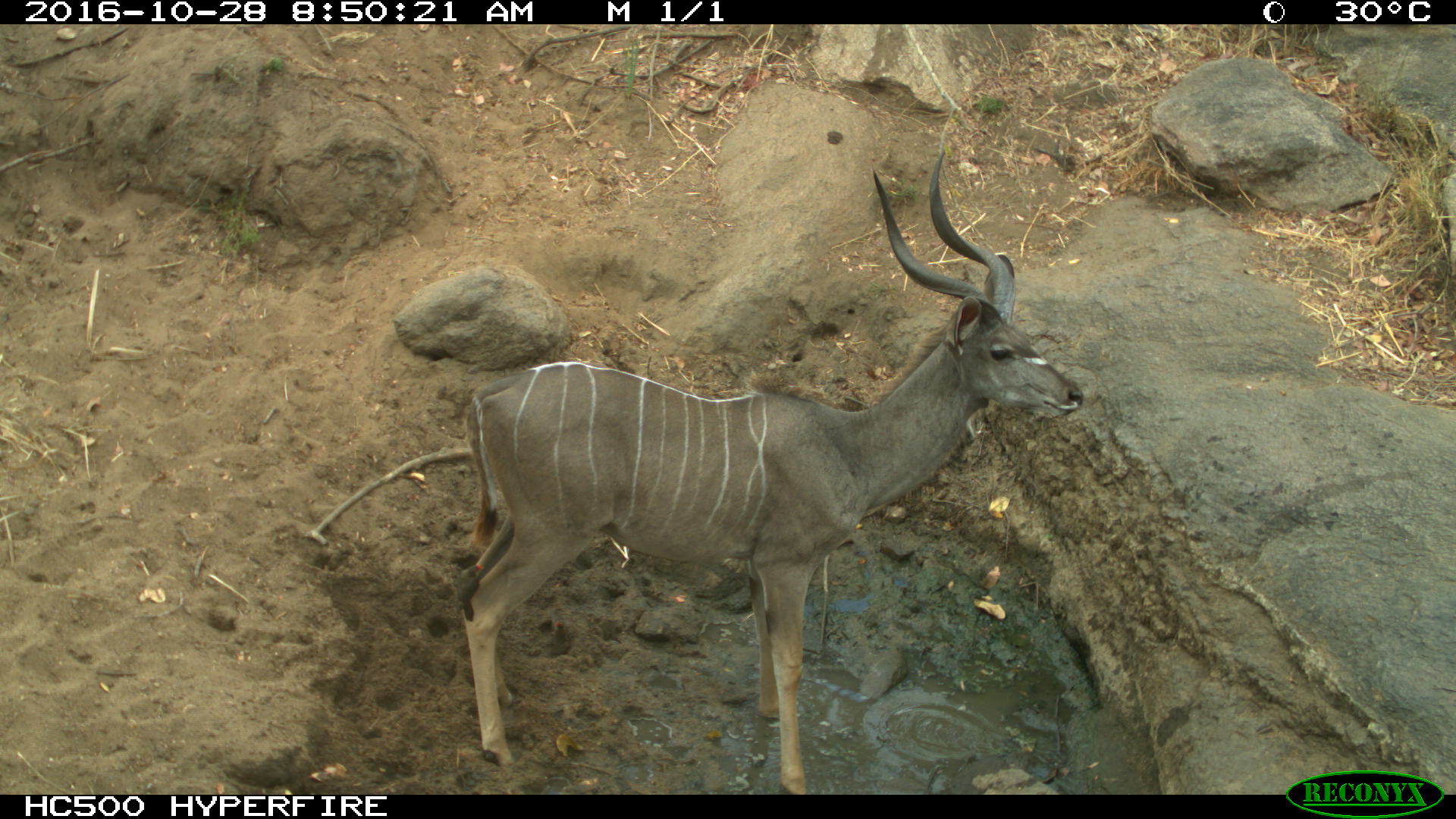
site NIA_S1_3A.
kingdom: Animalia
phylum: Chordata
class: Mammalia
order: Artiodactyla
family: Bovidae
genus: Tragelaphus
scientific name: Tragelaphus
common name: kudu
Kudu (Tragelaphus), count 1. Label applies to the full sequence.